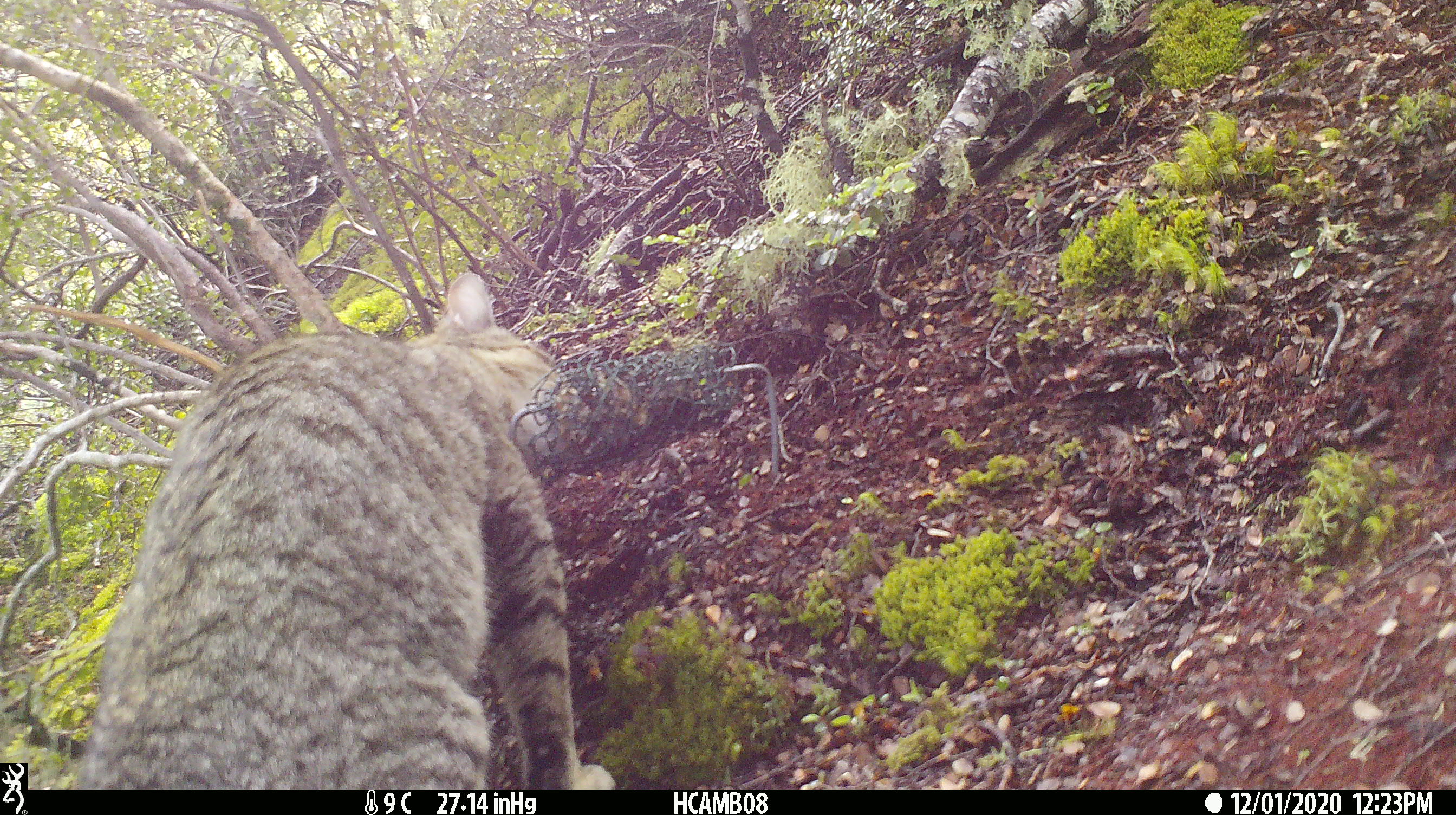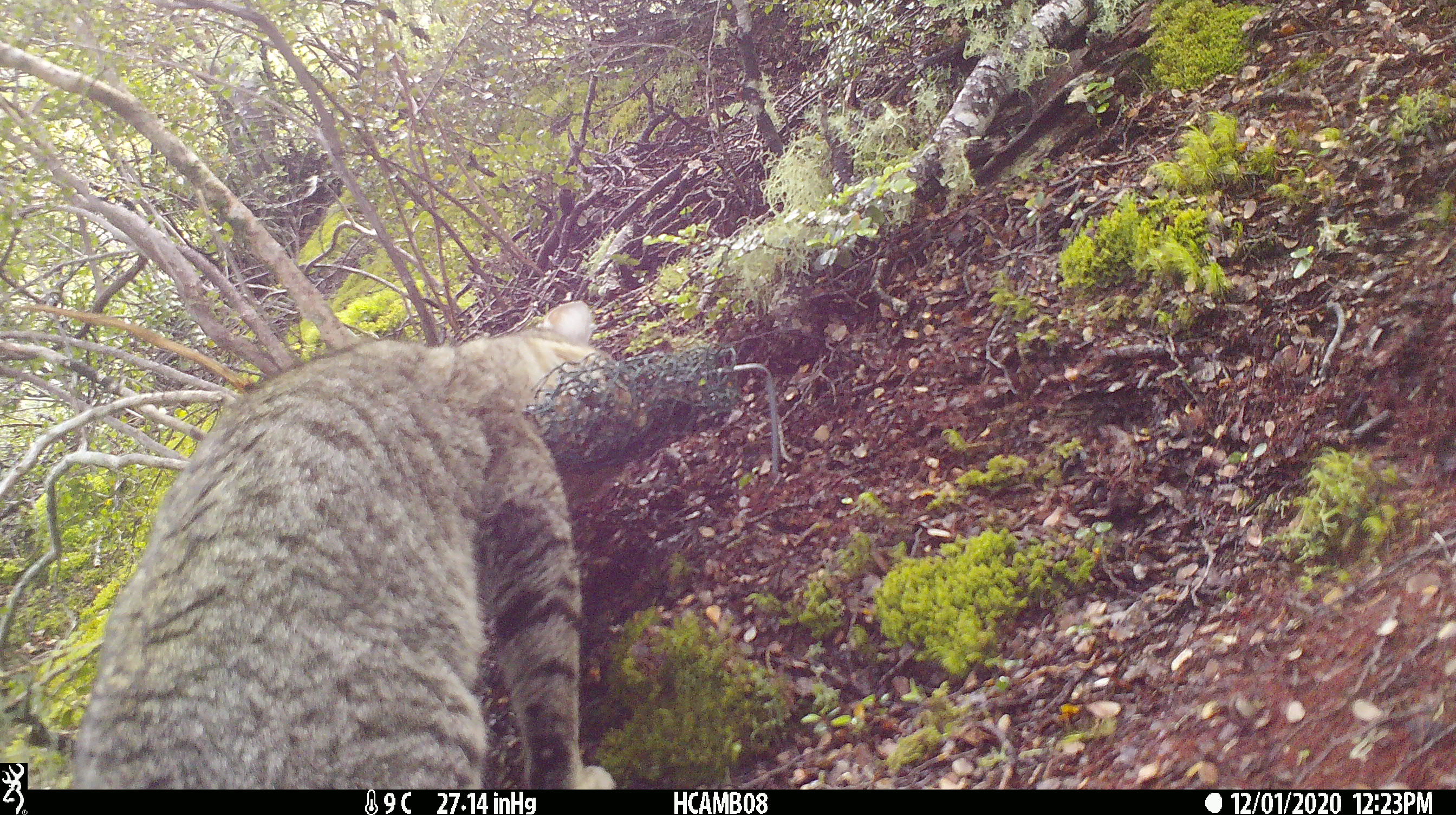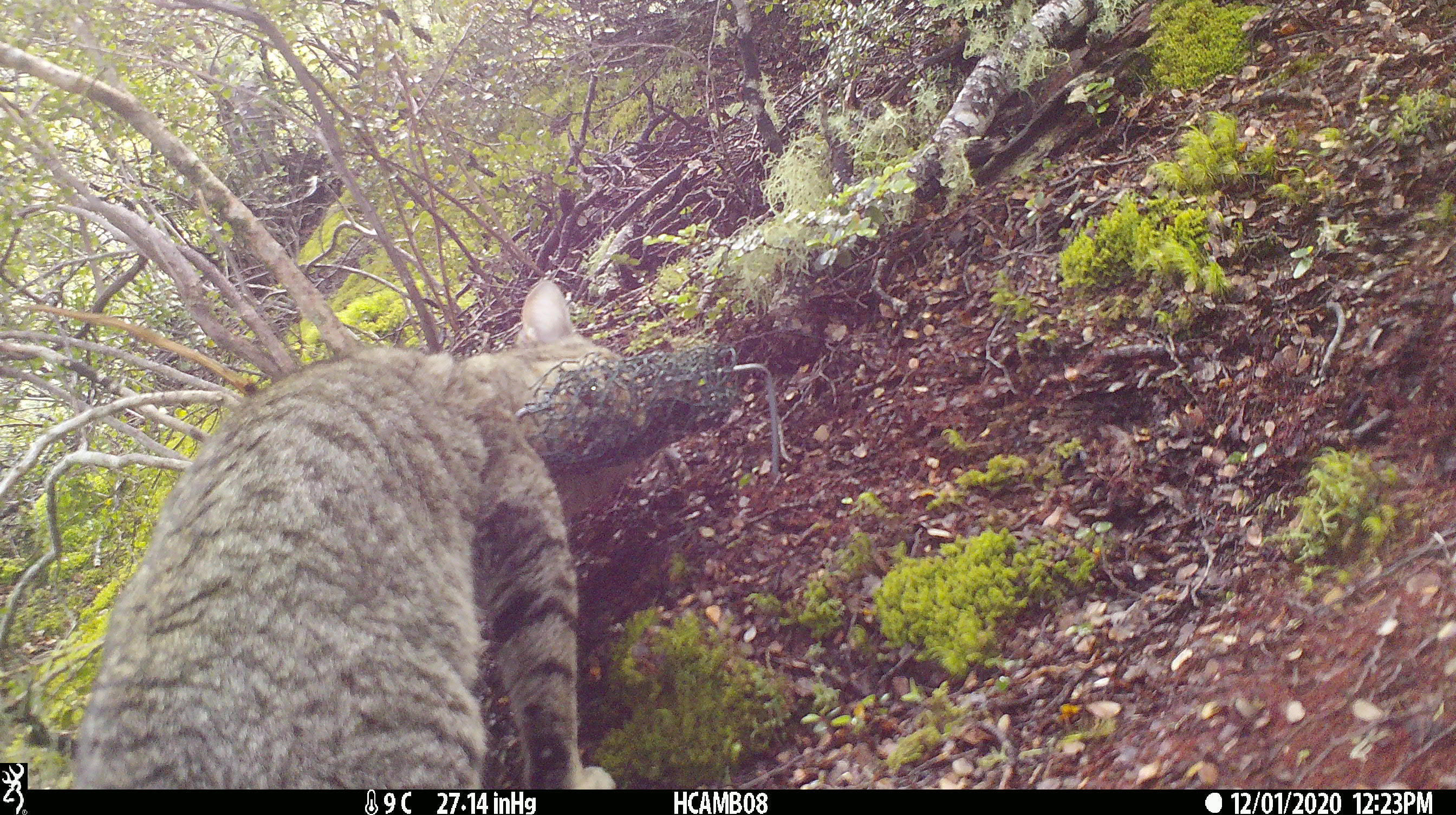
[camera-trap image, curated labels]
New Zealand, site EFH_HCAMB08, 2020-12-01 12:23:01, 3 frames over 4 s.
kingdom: Animalia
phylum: Chordata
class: Mammalia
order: Carnivora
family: Felidae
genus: Felis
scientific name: Felis catus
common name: domestic cat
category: cat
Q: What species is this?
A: Cat (domestic cat) (Felis catus).